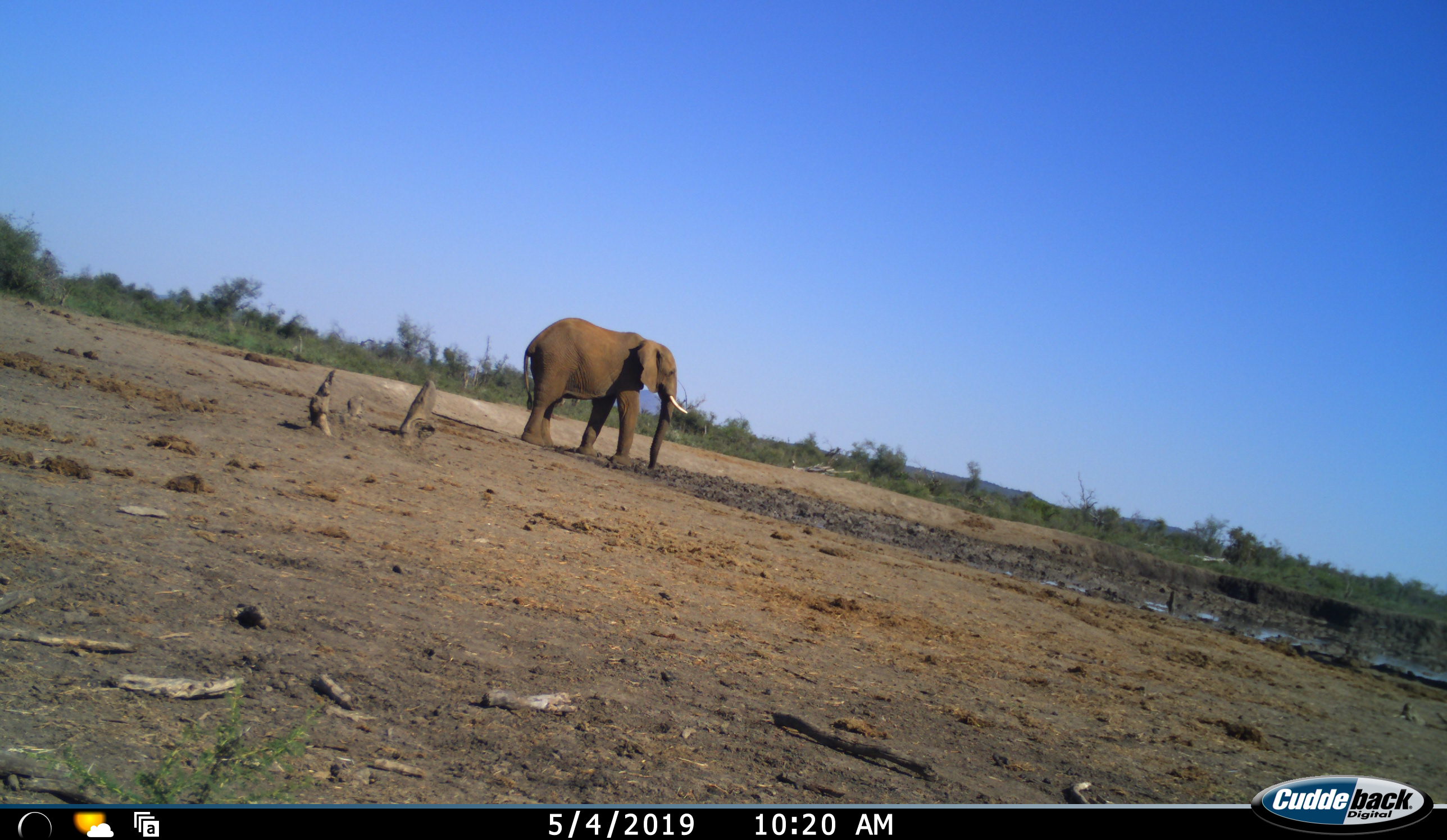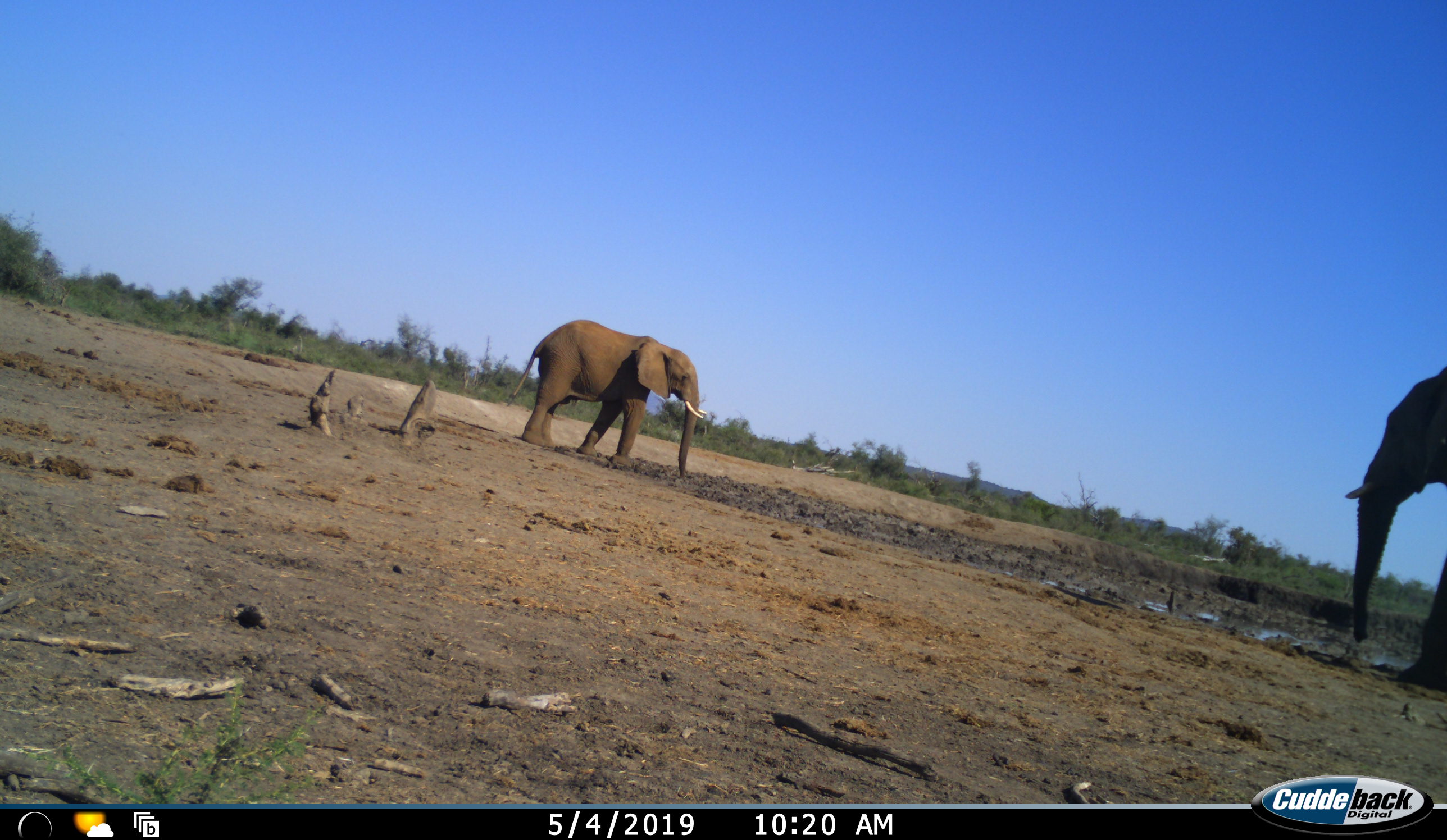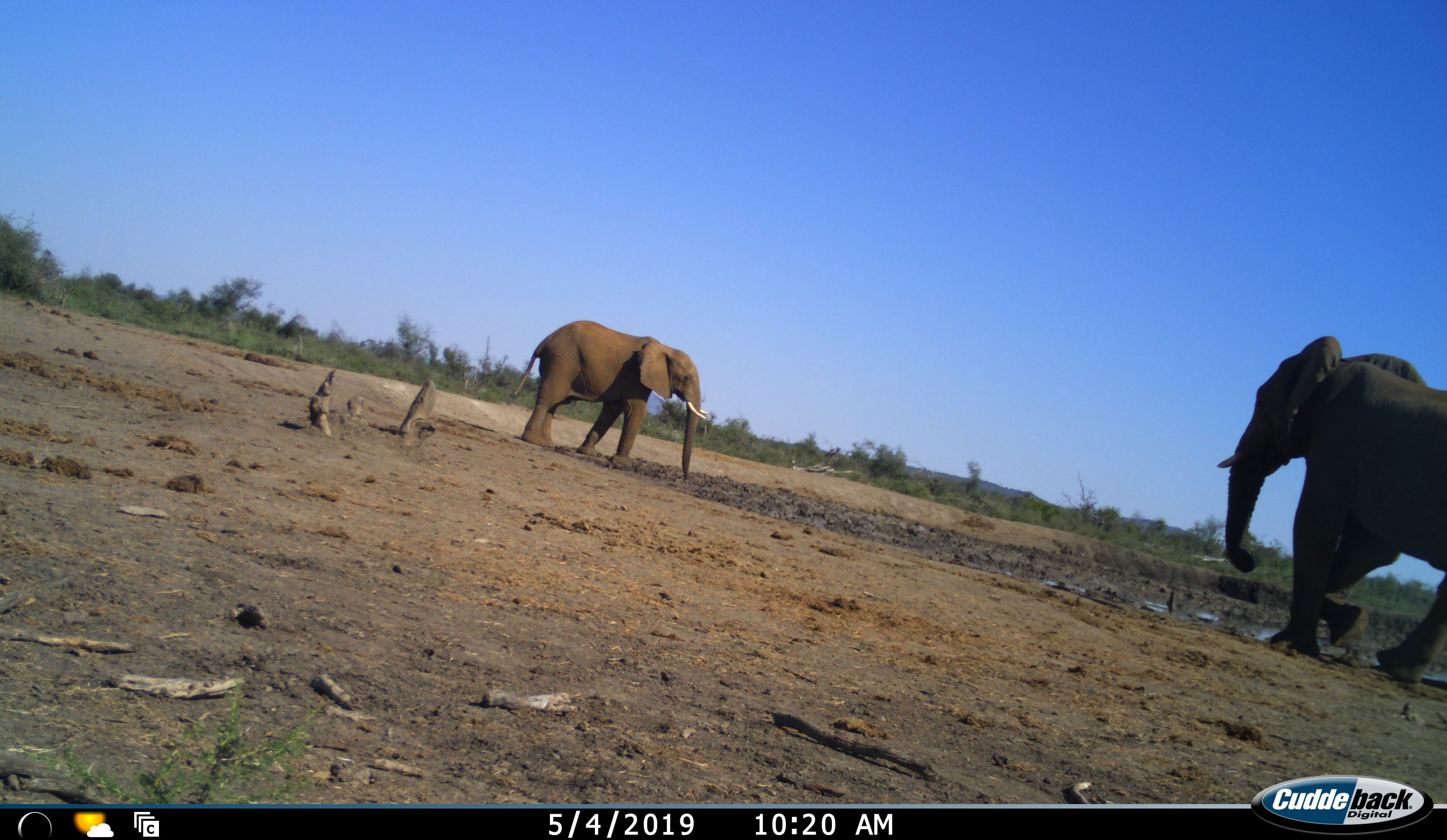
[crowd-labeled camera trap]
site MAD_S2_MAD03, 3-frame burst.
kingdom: Animalia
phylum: Chordata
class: Mammalia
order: Proboscidea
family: Elephantidae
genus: Loxodonta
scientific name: Loxodonta africana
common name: african bush elephant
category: elephant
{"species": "elephant (african bush elephant) (Loxodonta africana)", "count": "2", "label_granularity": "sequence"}